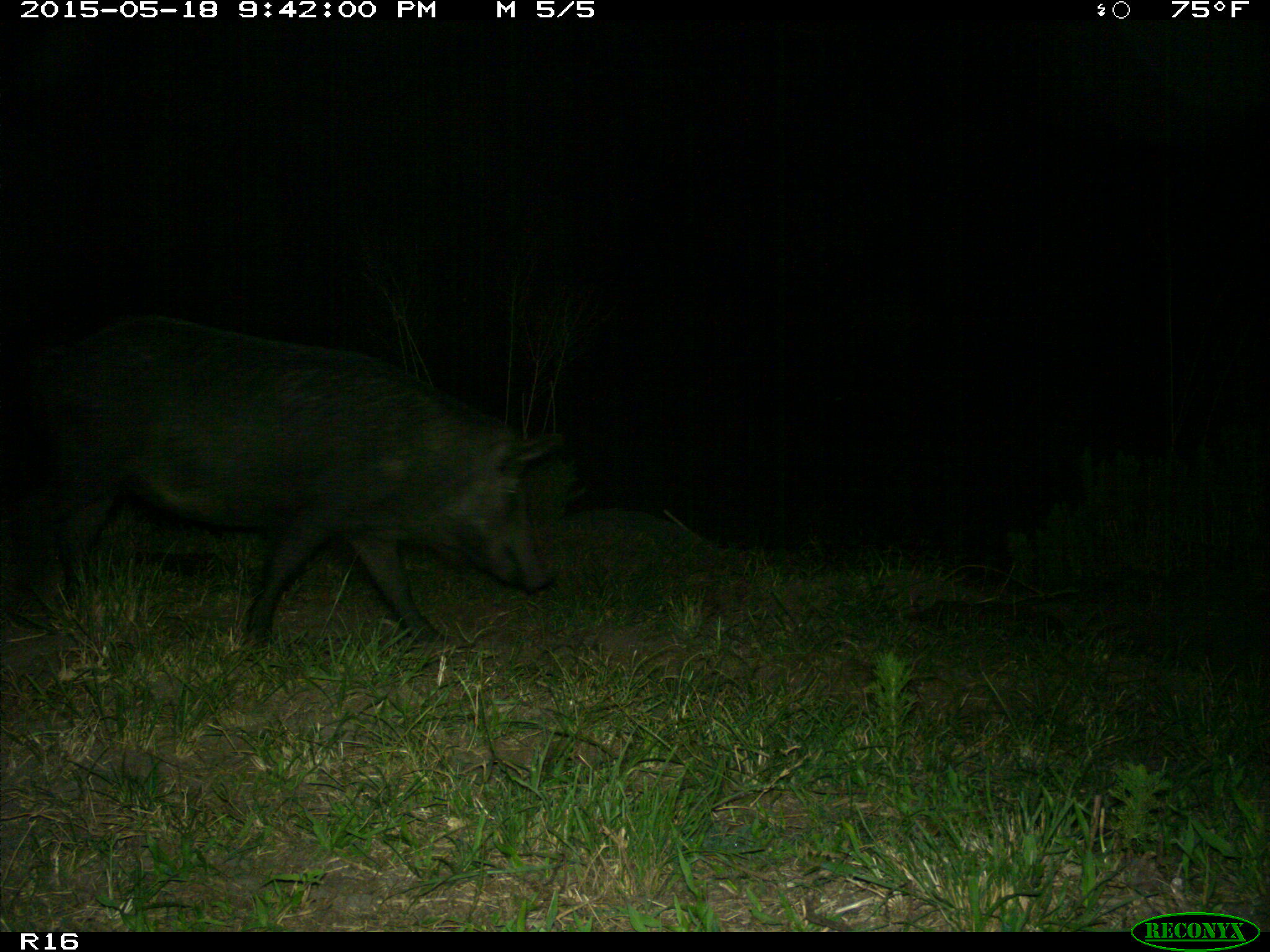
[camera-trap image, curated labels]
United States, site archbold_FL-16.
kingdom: Animalia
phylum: Chordata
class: Mammalia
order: Artiodactyla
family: Suidae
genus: Sus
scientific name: Sus scrofa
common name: wild boar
Sus scrofa (wild boar).